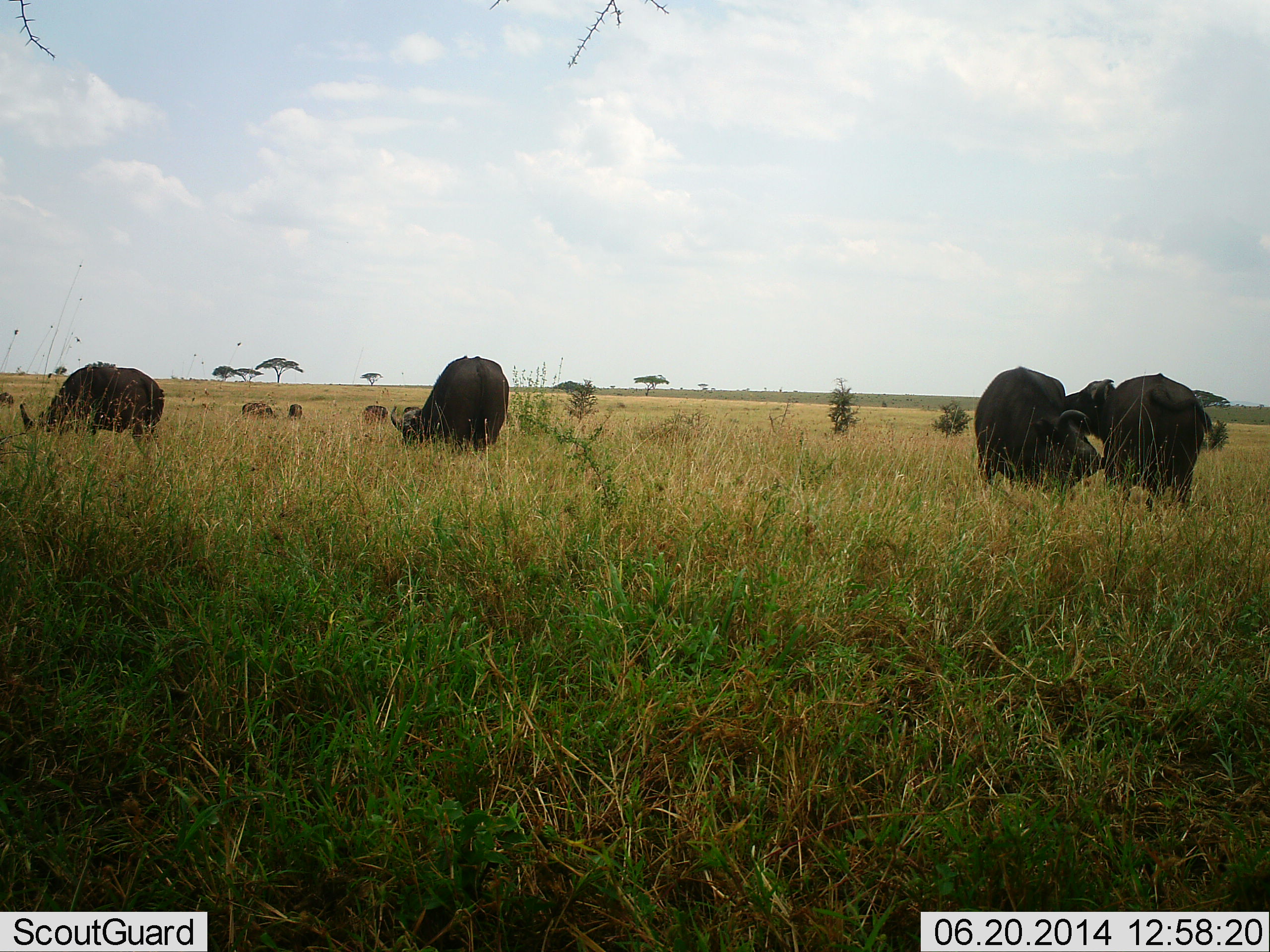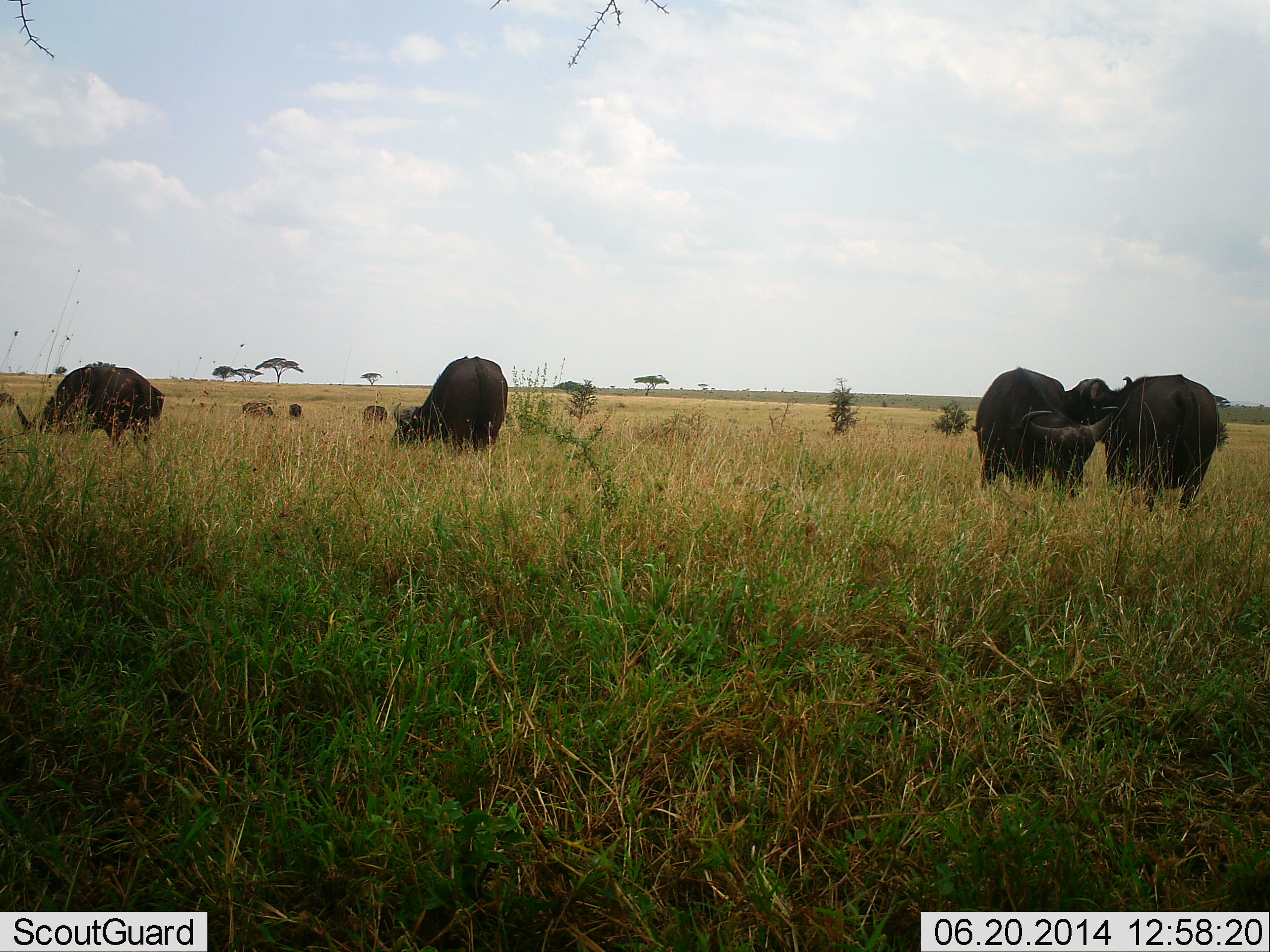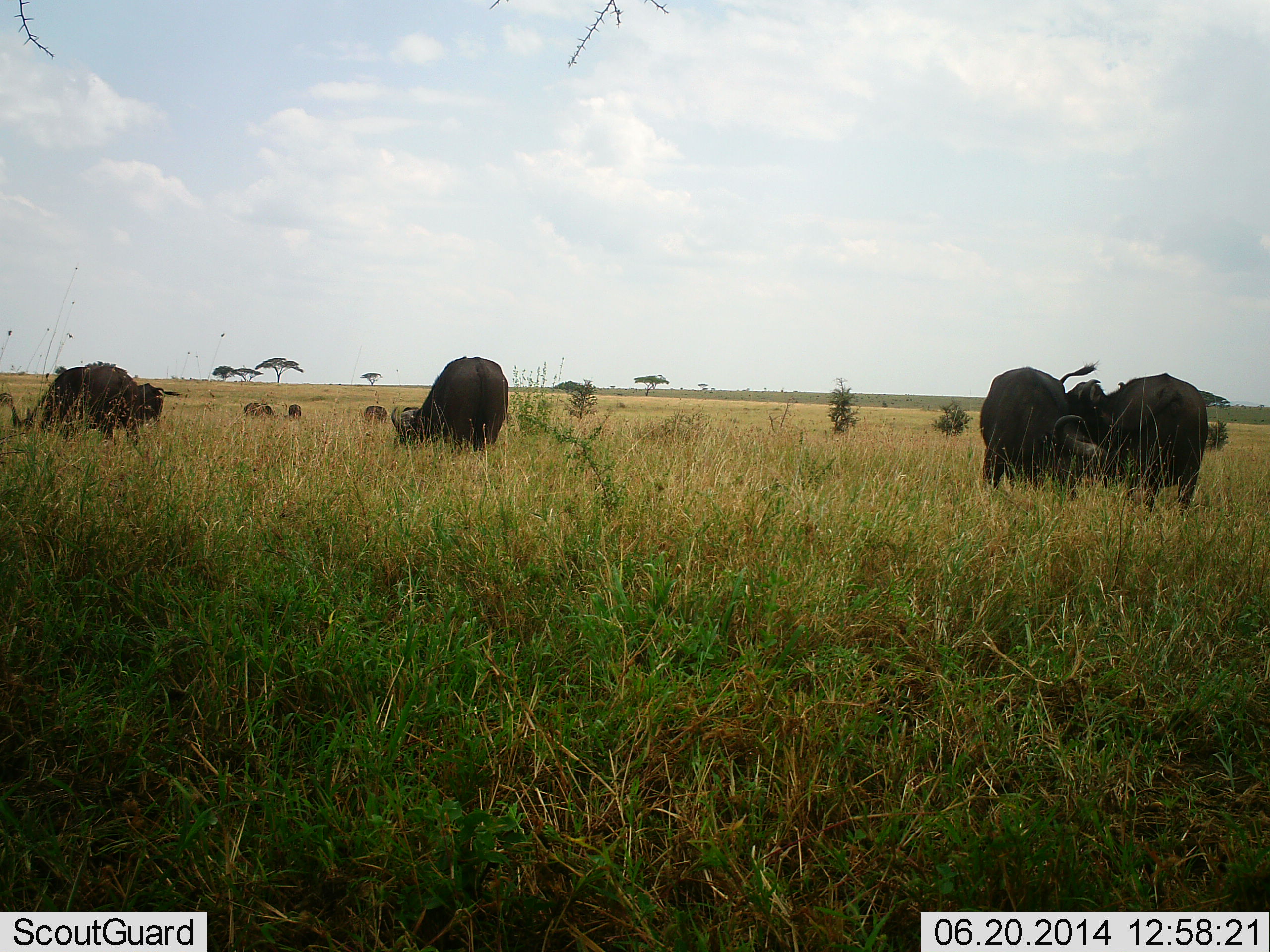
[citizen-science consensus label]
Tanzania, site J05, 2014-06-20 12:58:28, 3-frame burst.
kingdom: Animalia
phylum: Chordata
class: Mammalia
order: Artiodactyla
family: Bovidae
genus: Syncerus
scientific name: Syncerus caffer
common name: cape buffalo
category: buffalo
Buffalo (cape buffalo) (Syncerus caffer), count 7. Behavior (volunteer vote fractions): standing 60%, resting 0%, moving 10%, interacting 40%. Young present (vote fraction): 0%. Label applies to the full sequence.